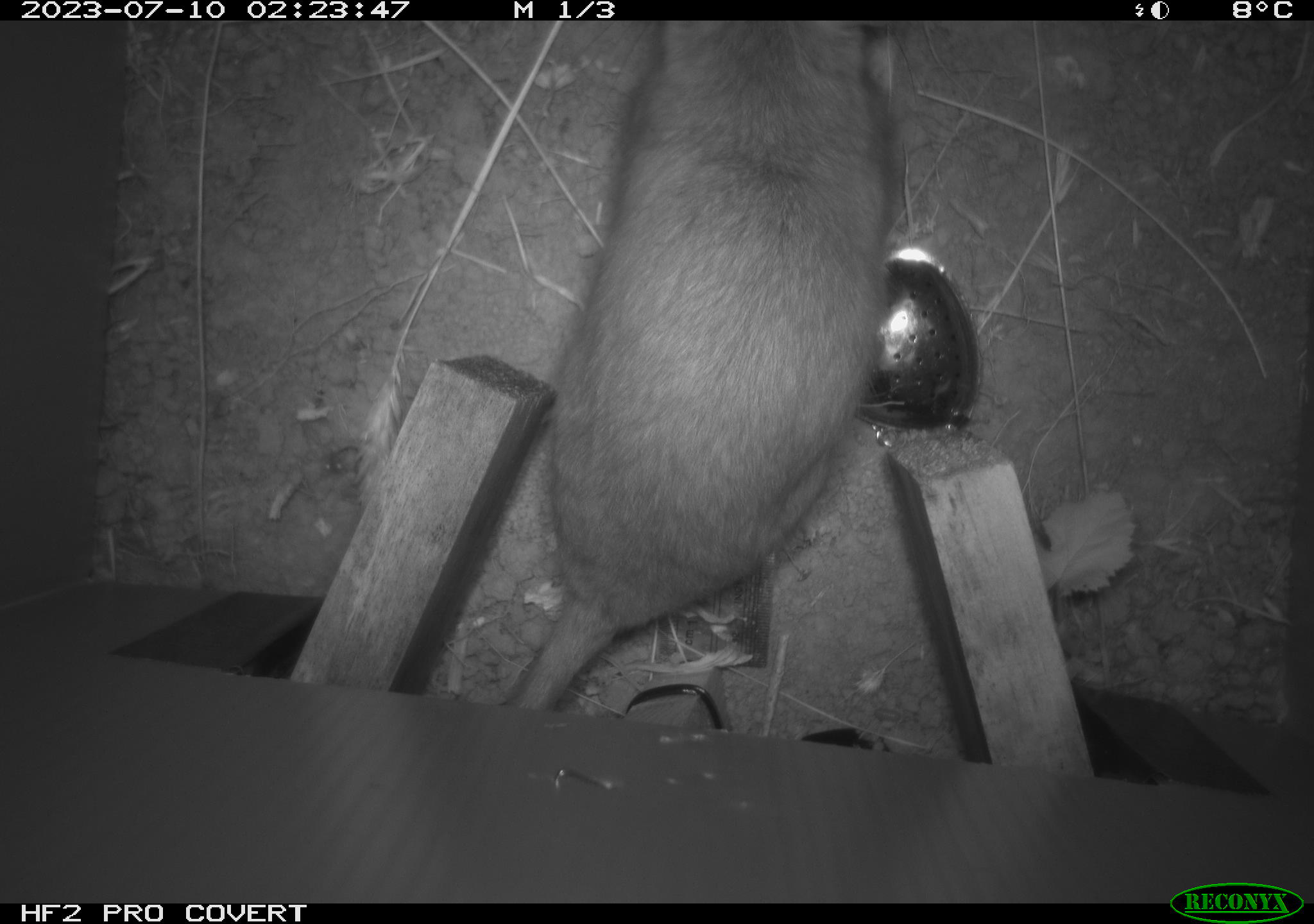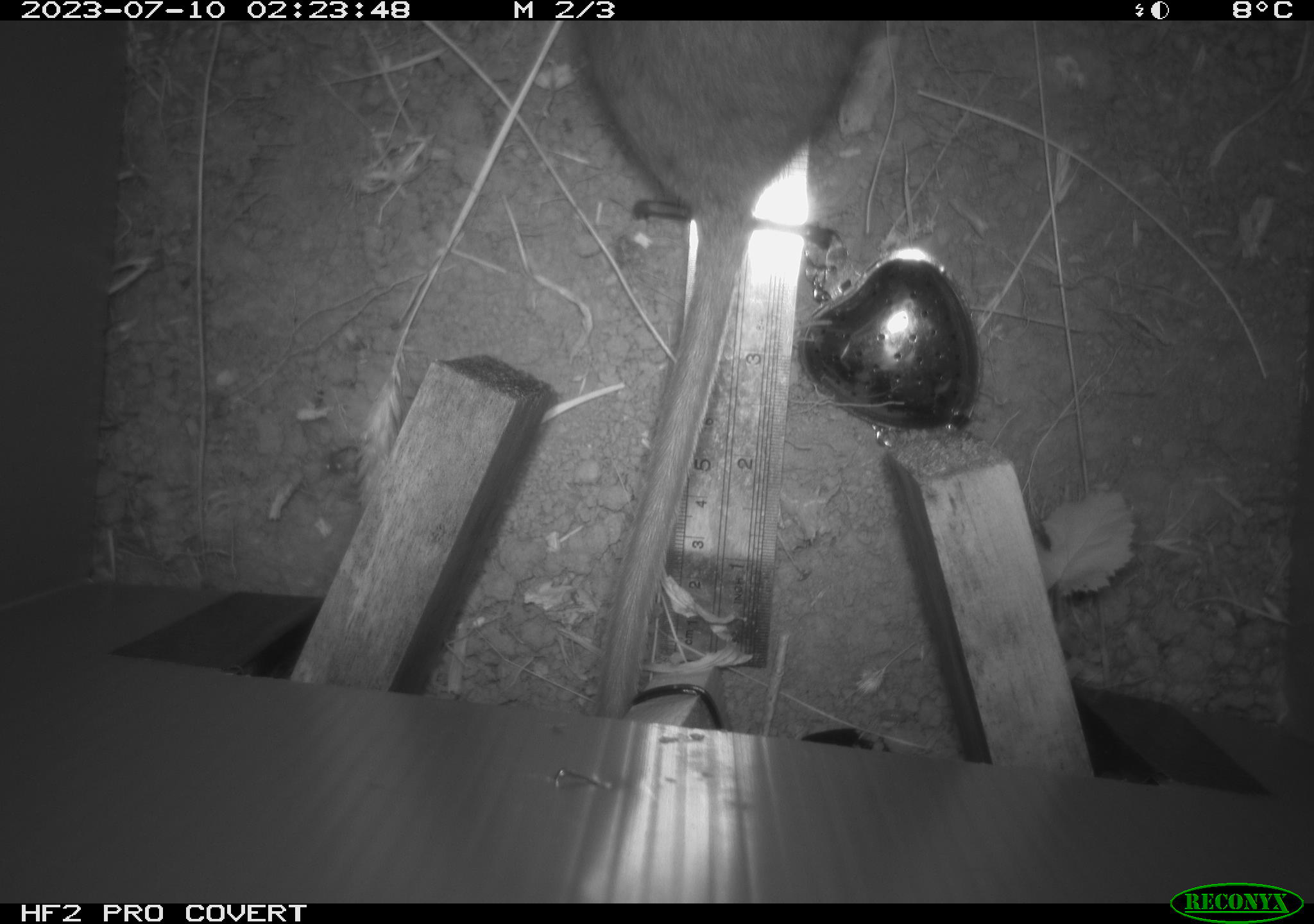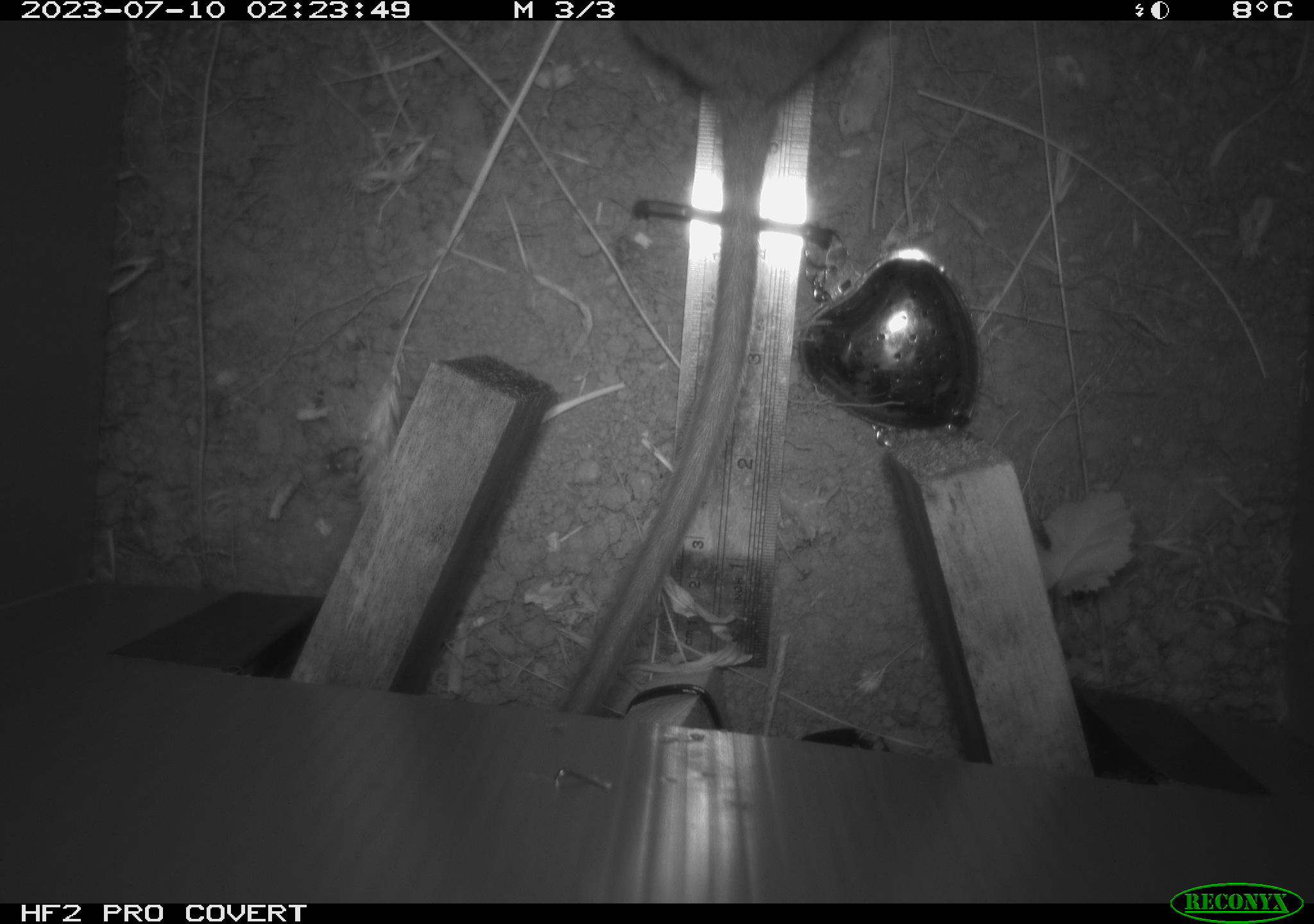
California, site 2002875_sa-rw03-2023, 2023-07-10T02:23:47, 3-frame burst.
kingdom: Animalia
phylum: Chordata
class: Mammalia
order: Rodentia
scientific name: Rodentia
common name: mouse species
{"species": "mouse species (Rodentia)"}